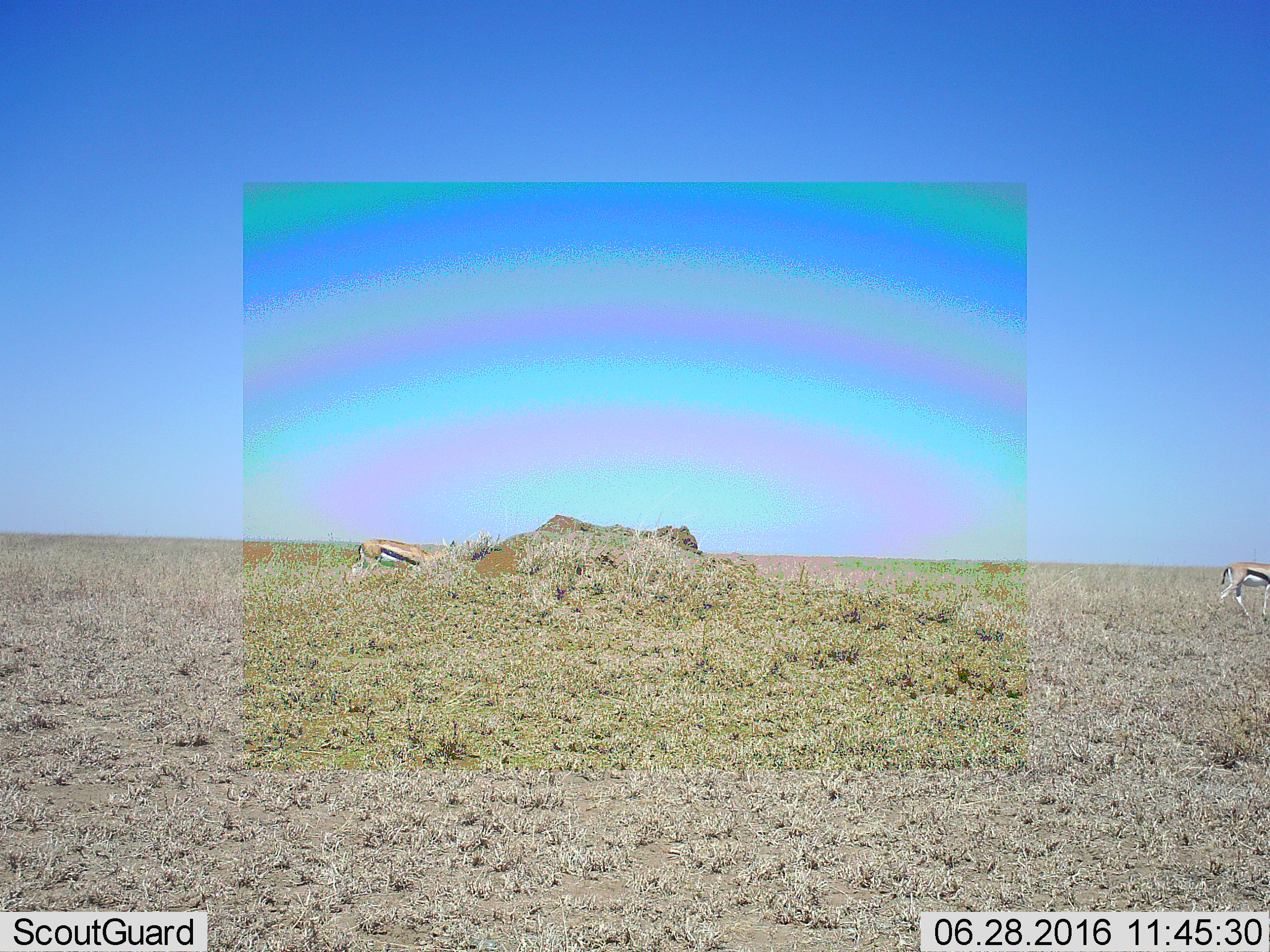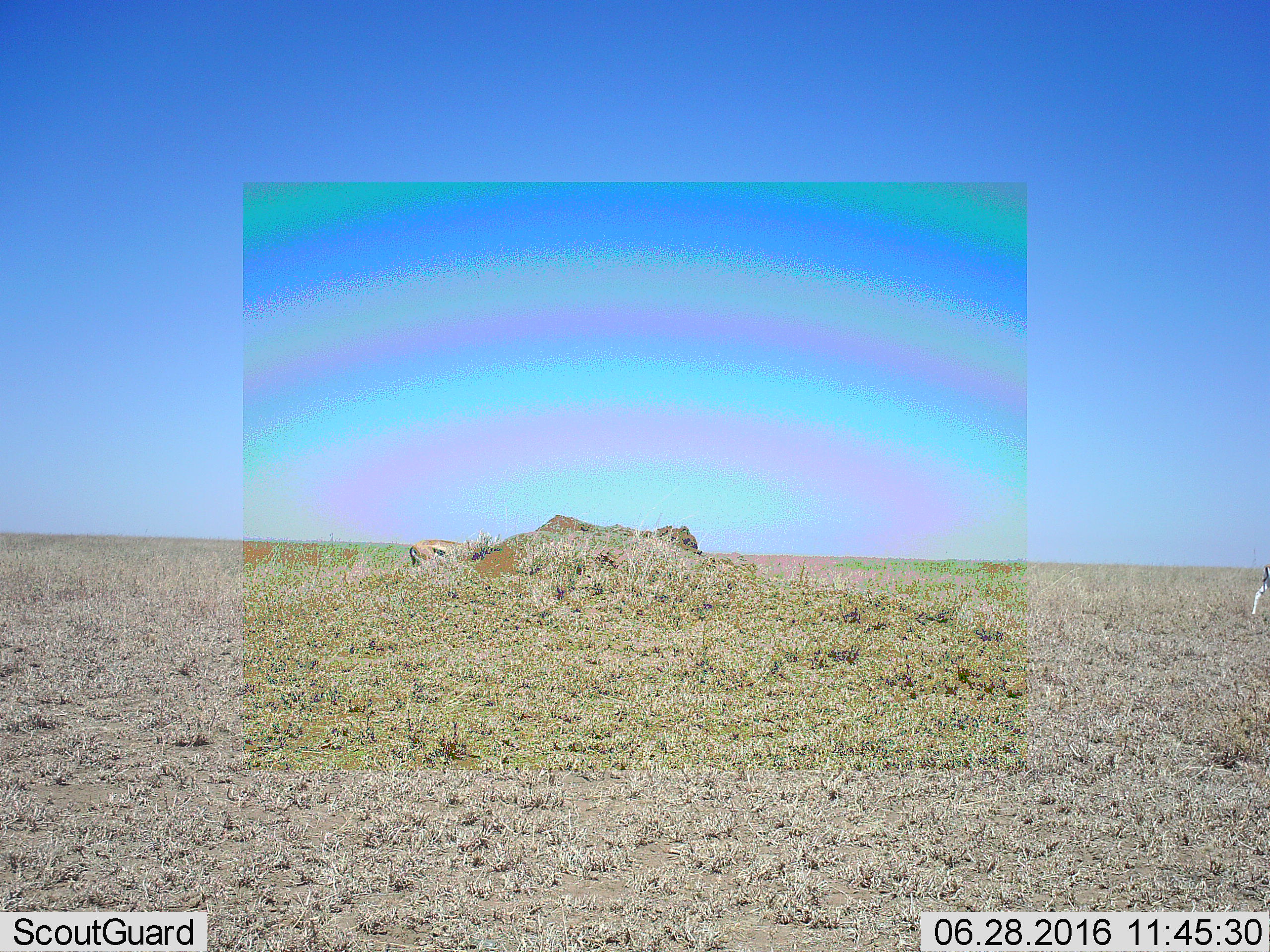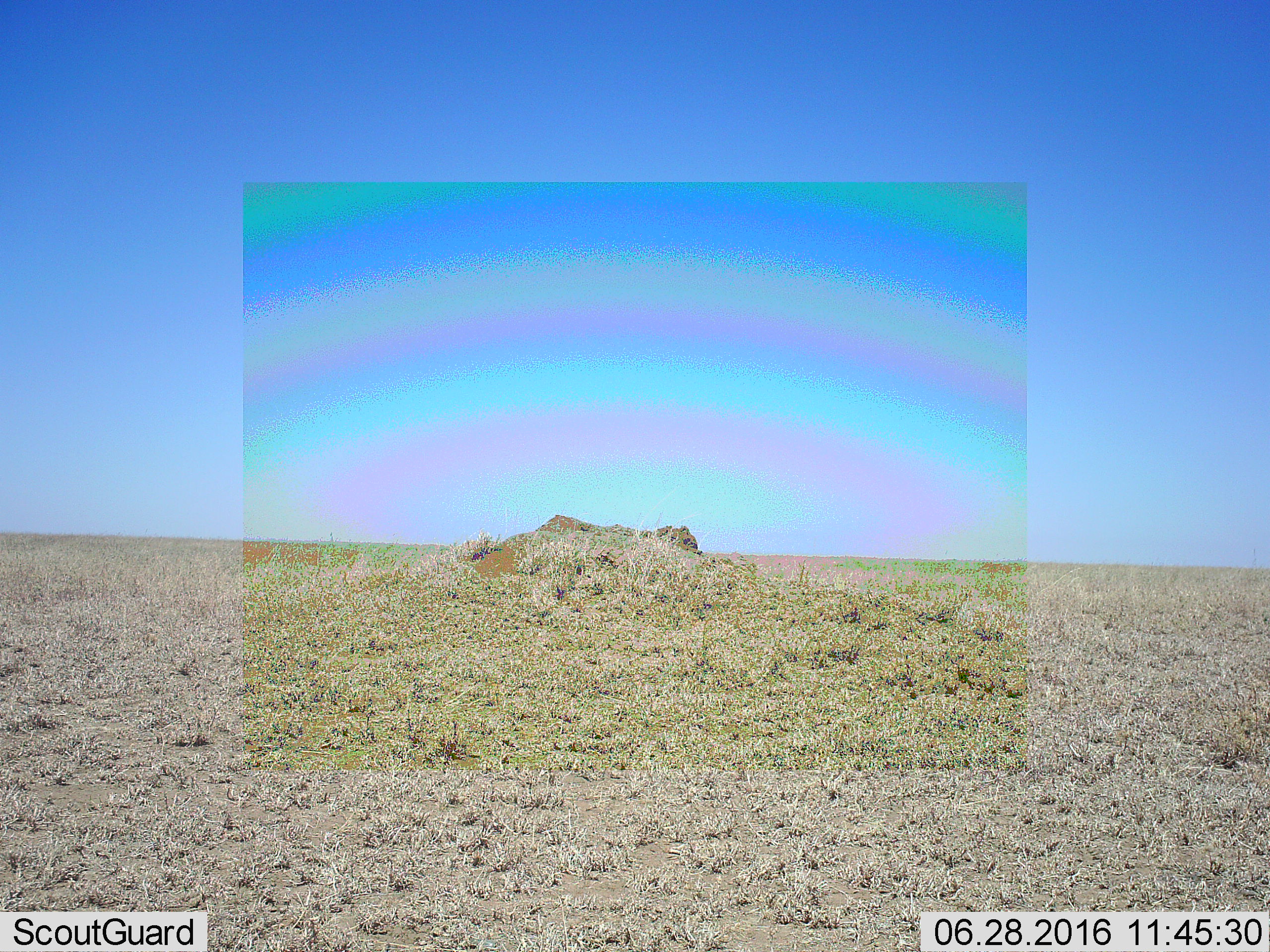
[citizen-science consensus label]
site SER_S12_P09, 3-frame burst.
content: unidentified animal